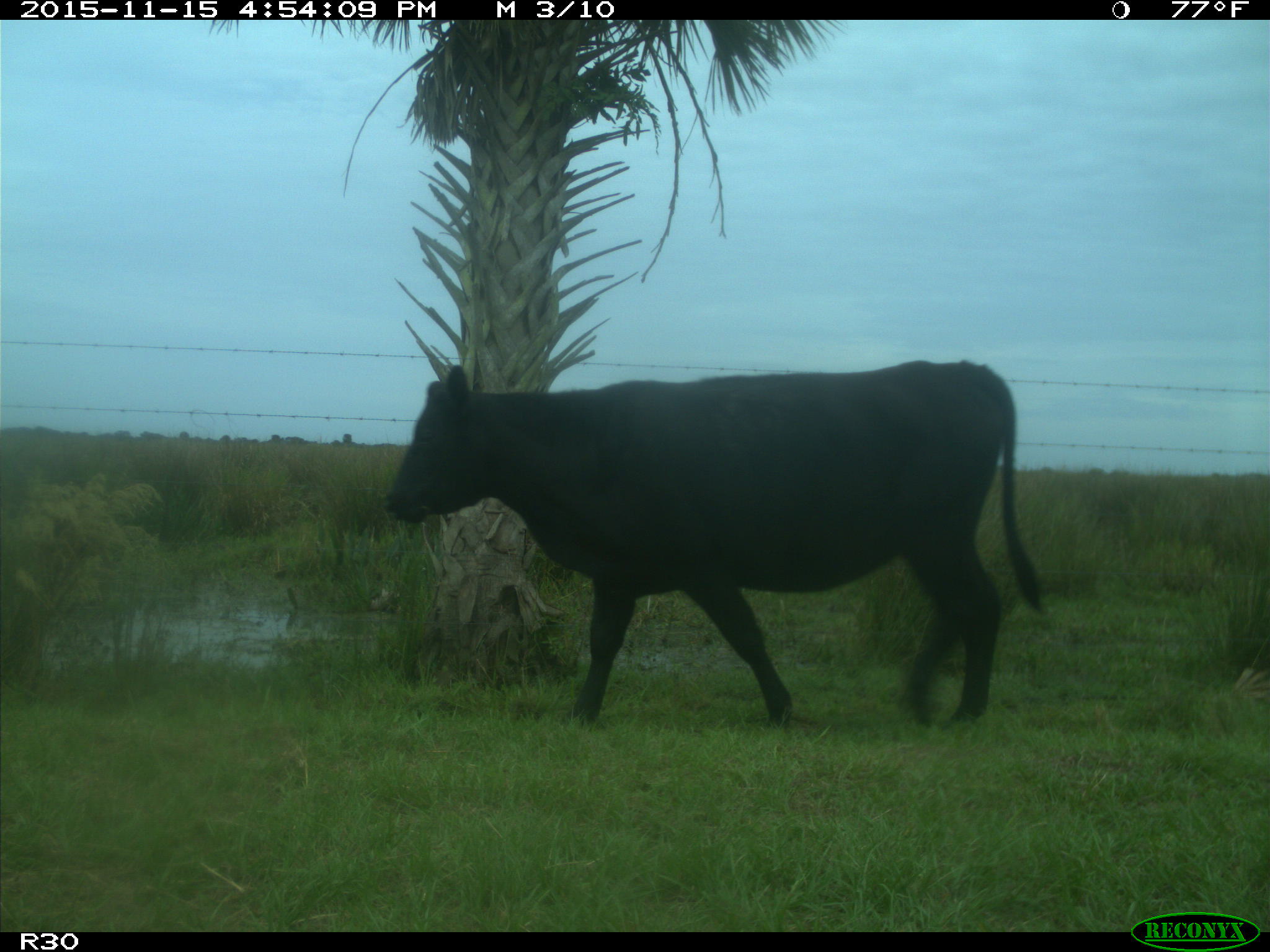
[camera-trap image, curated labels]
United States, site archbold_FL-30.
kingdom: Animalia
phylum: Chordata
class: Mammalia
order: Artiodactyla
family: Bovidae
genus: Bos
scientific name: Bos taurus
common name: domestic cow